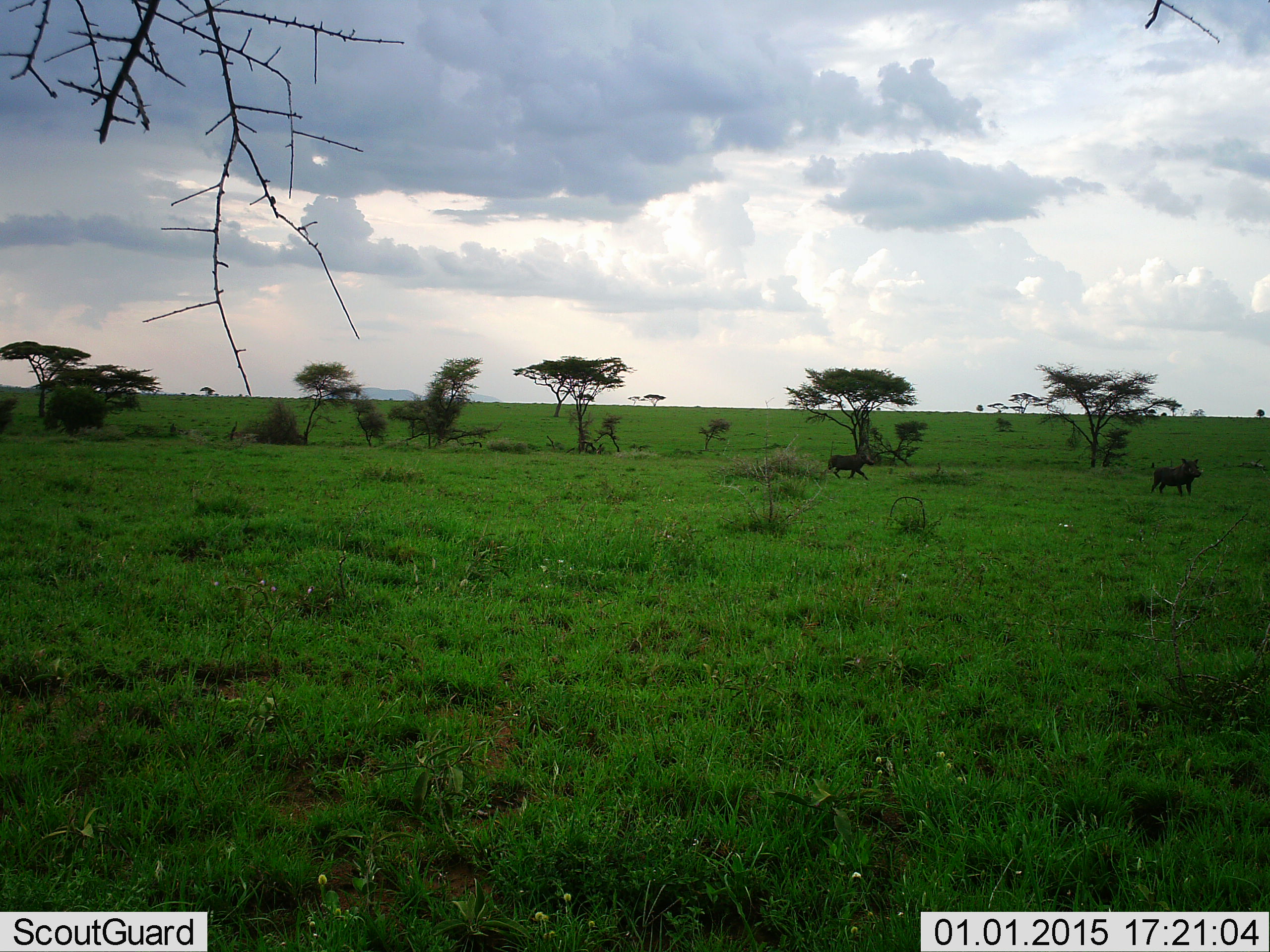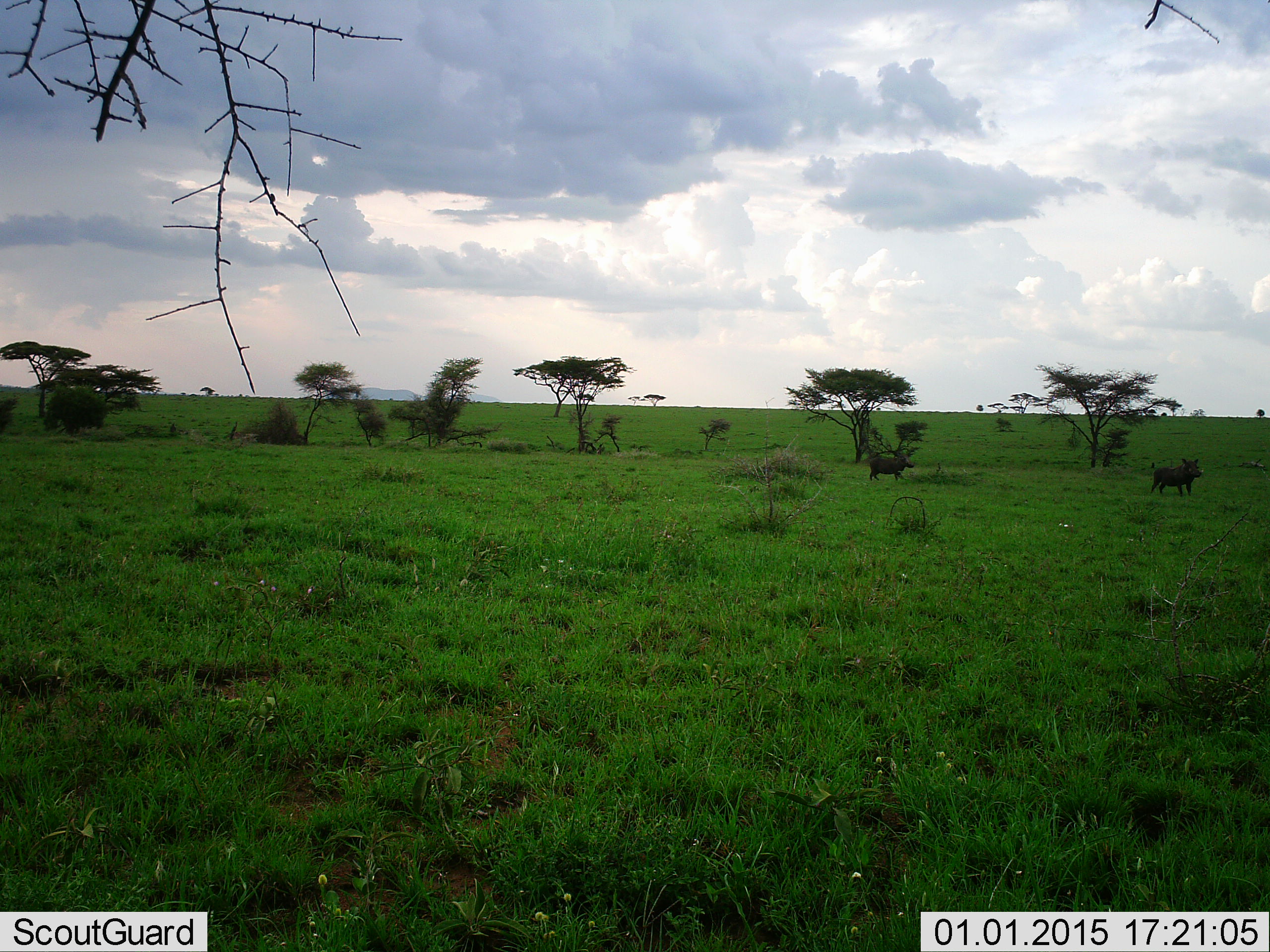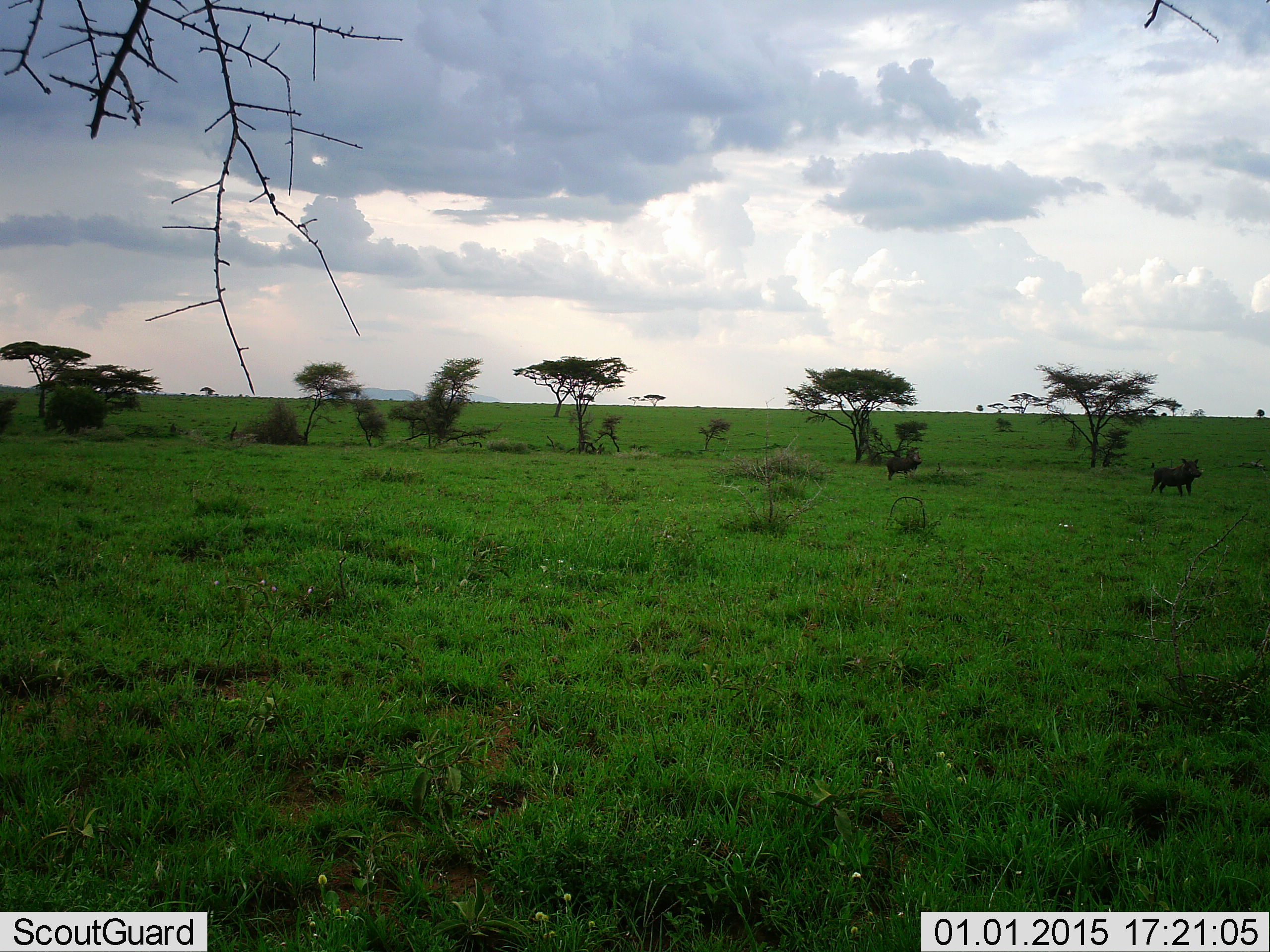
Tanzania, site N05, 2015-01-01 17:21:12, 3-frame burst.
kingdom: Animalia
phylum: Chordata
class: Mammalia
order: Artiodactyla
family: Suidae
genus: Phacochoerus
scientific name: Phacochoerus africanus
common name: warthog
Warthog (Phacochoerus africanus), count 2. Behavior (volunteer vote fractions): standing 60%, resting 0%, moving 100%, interacting 0%. Young present (vote fraction): 0%. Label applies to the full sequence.